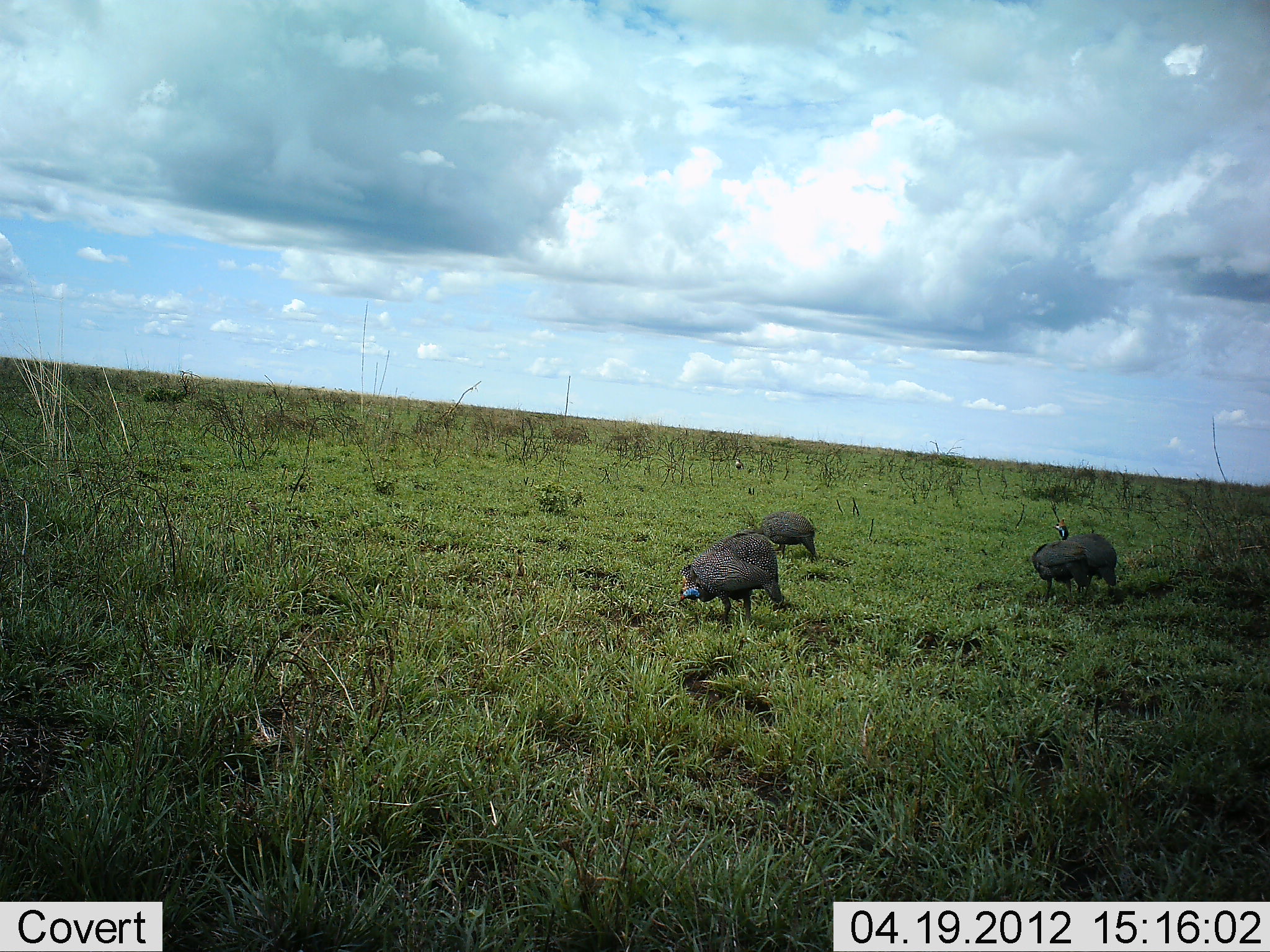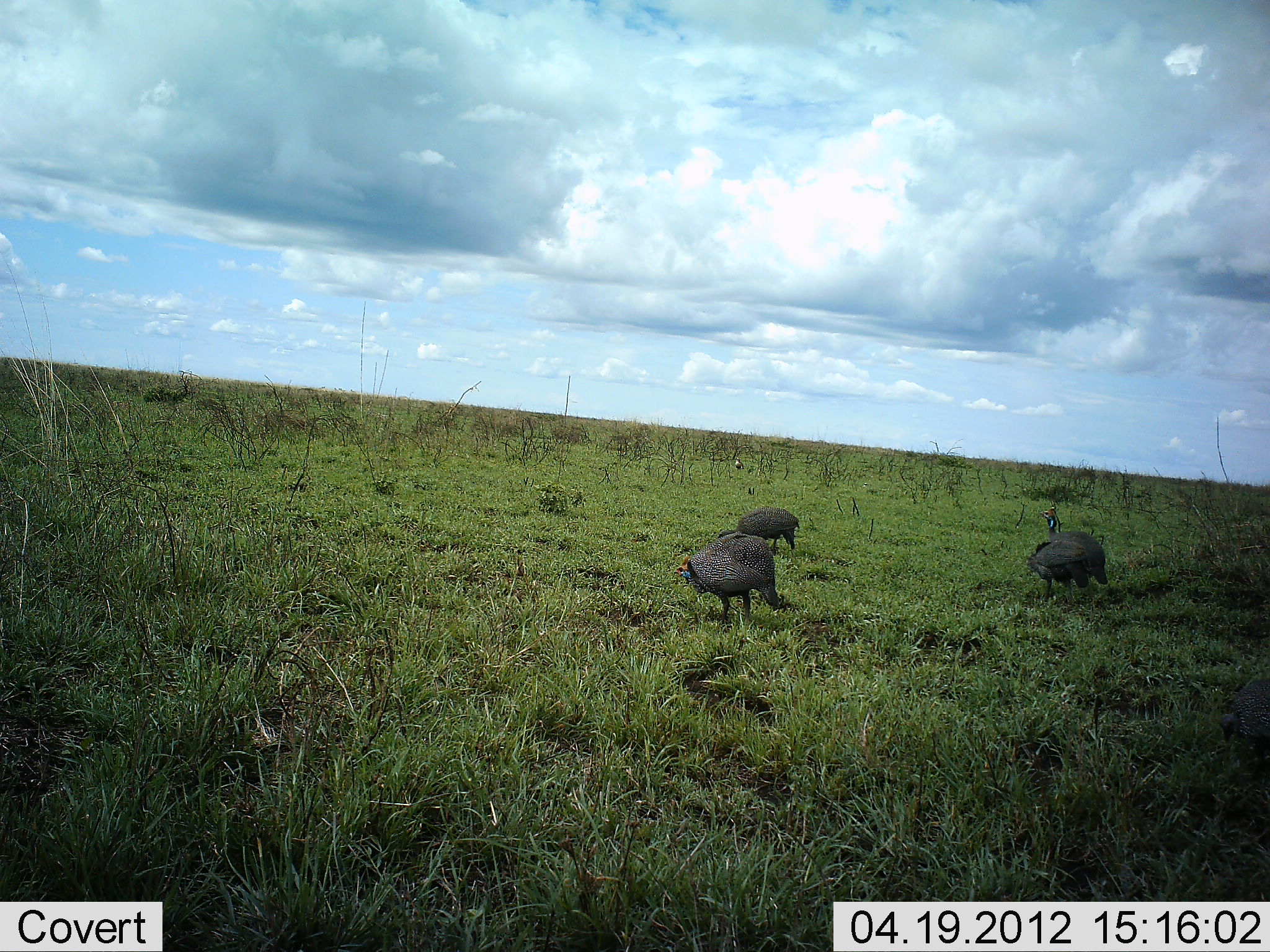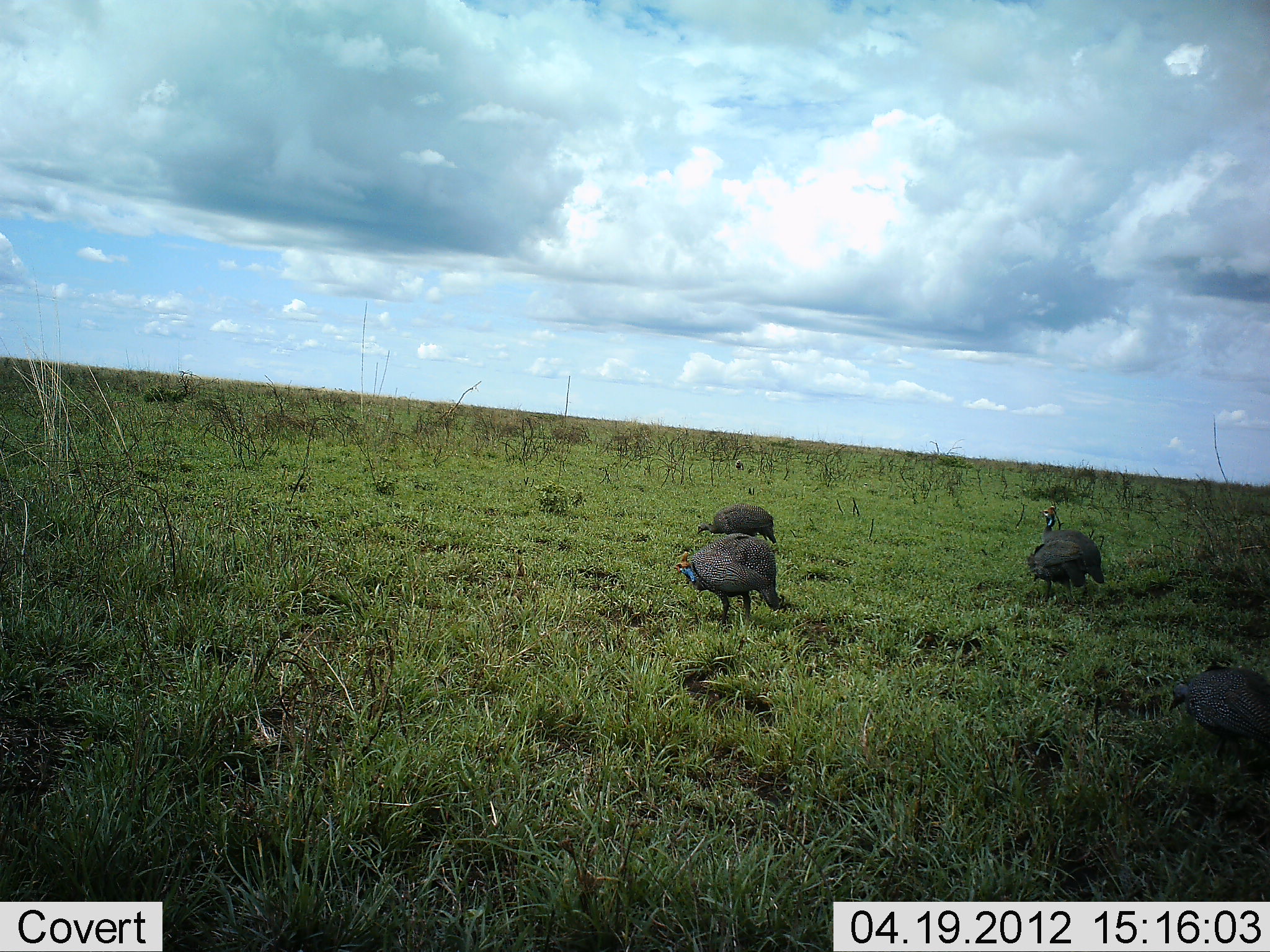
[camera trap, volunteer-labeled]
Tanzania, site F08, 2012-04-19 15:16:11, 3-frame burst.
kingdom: Animalia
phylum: Chordata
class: Aves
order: Galliformes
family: Numididae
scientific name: Numididae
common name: guinea fowl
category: guineafowl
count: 5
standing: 48%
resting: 0%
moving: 28%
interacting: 4%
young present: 0%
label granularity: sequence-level